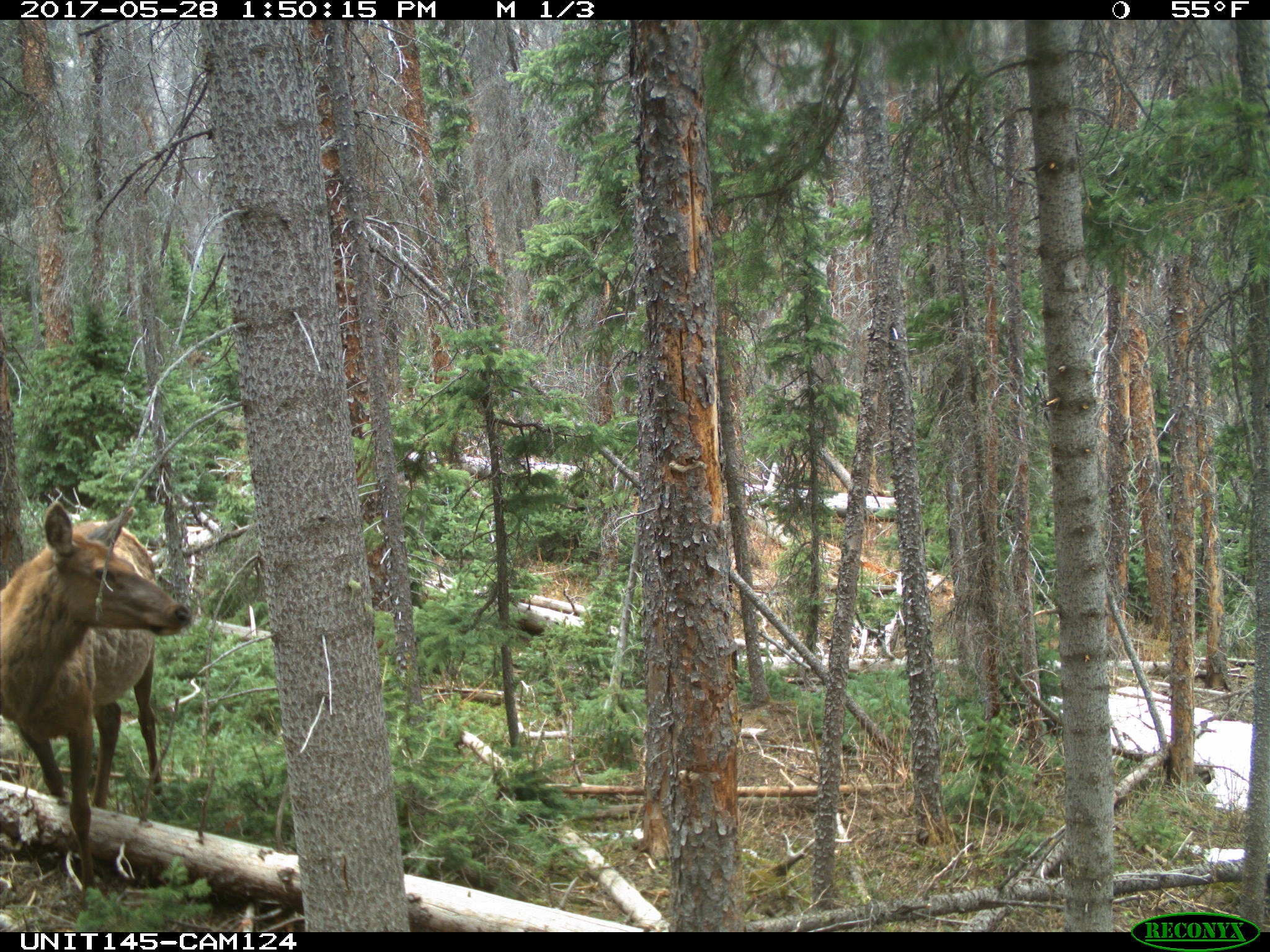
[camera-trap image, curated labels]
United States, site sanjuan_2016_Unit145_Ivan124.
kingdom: Animalia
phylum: Chordata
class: Mammalia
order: Artiodactyla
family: Cervidae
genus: Cervus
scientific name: Cervus elaphus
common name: red deer